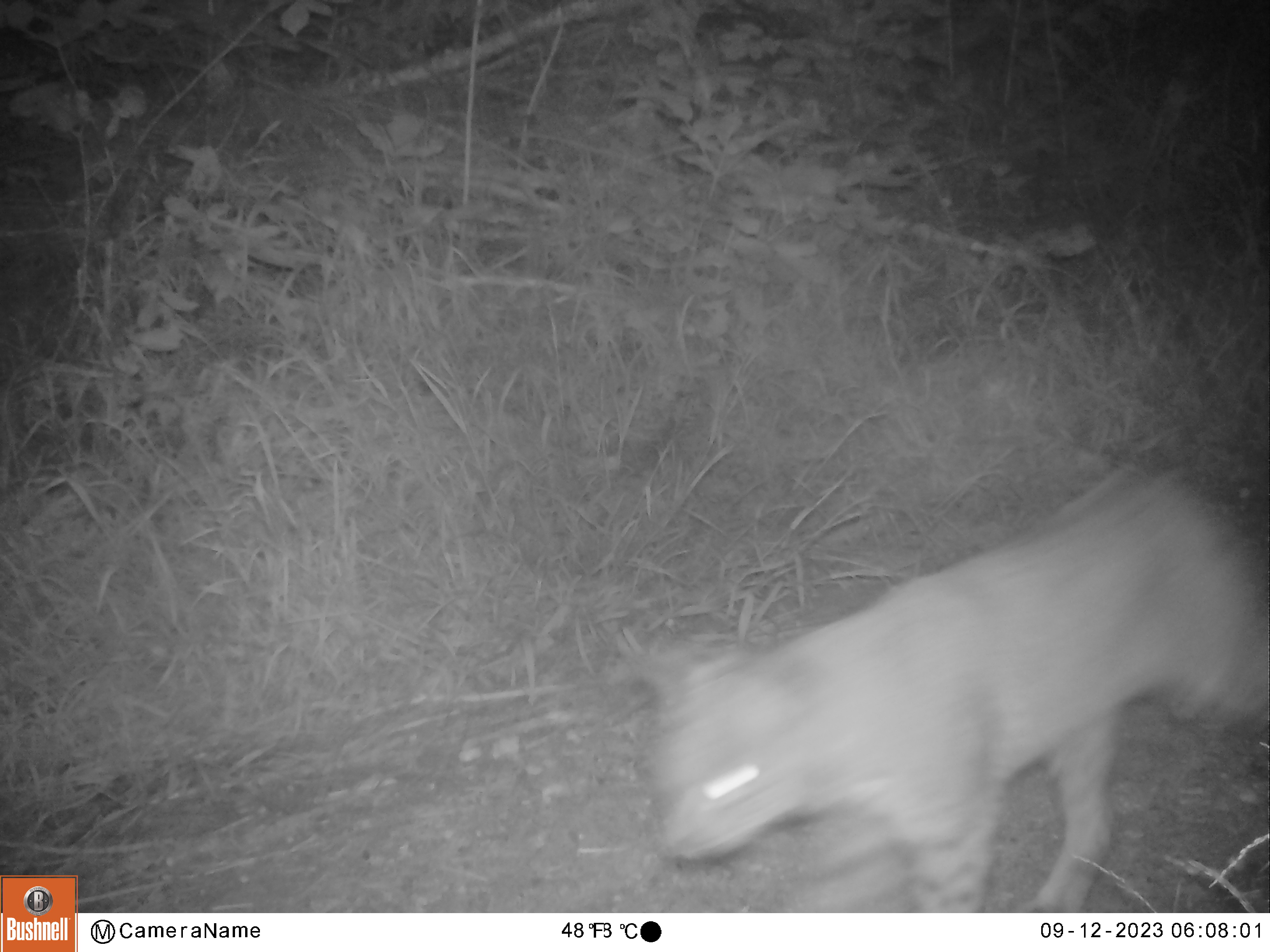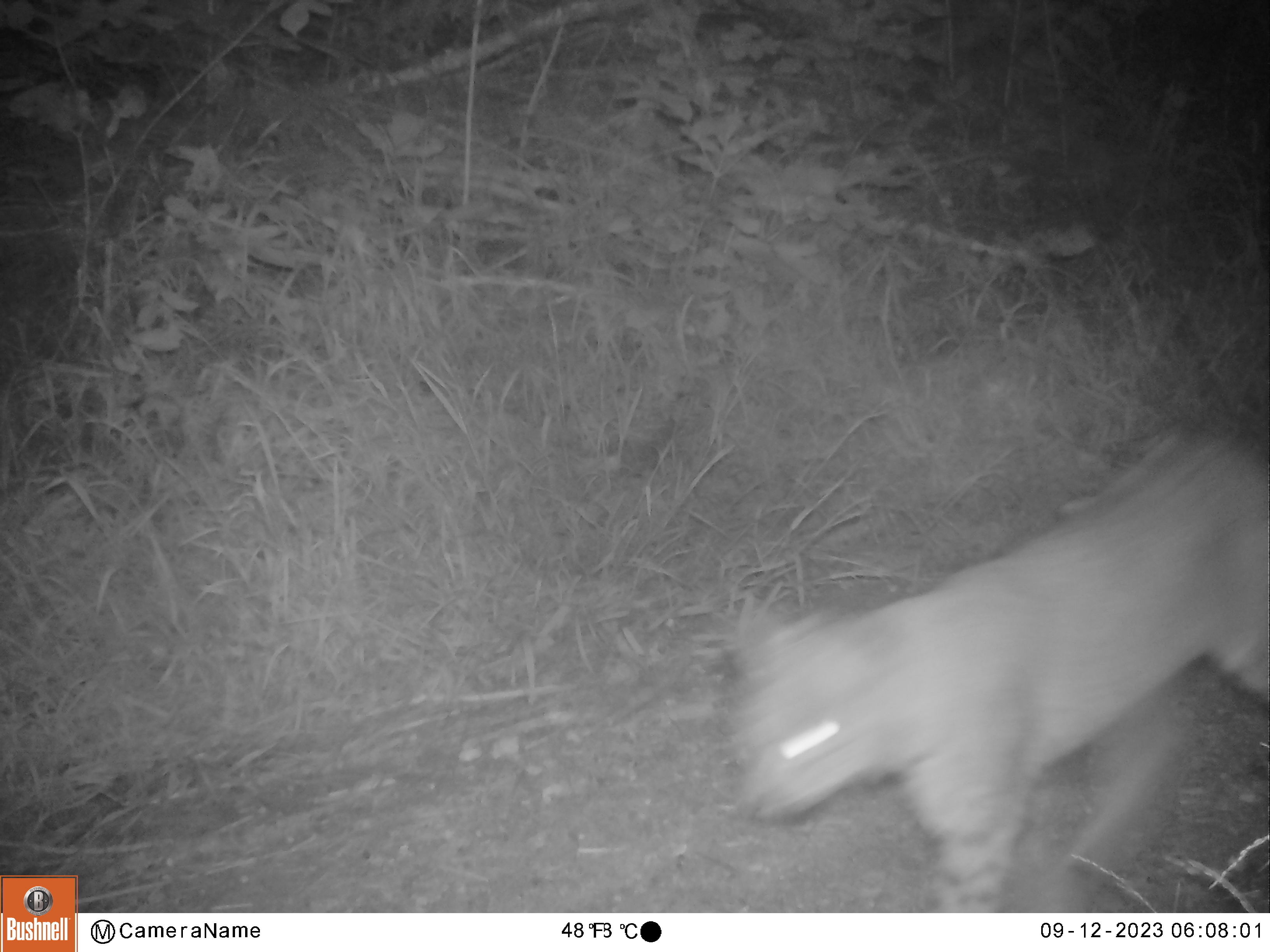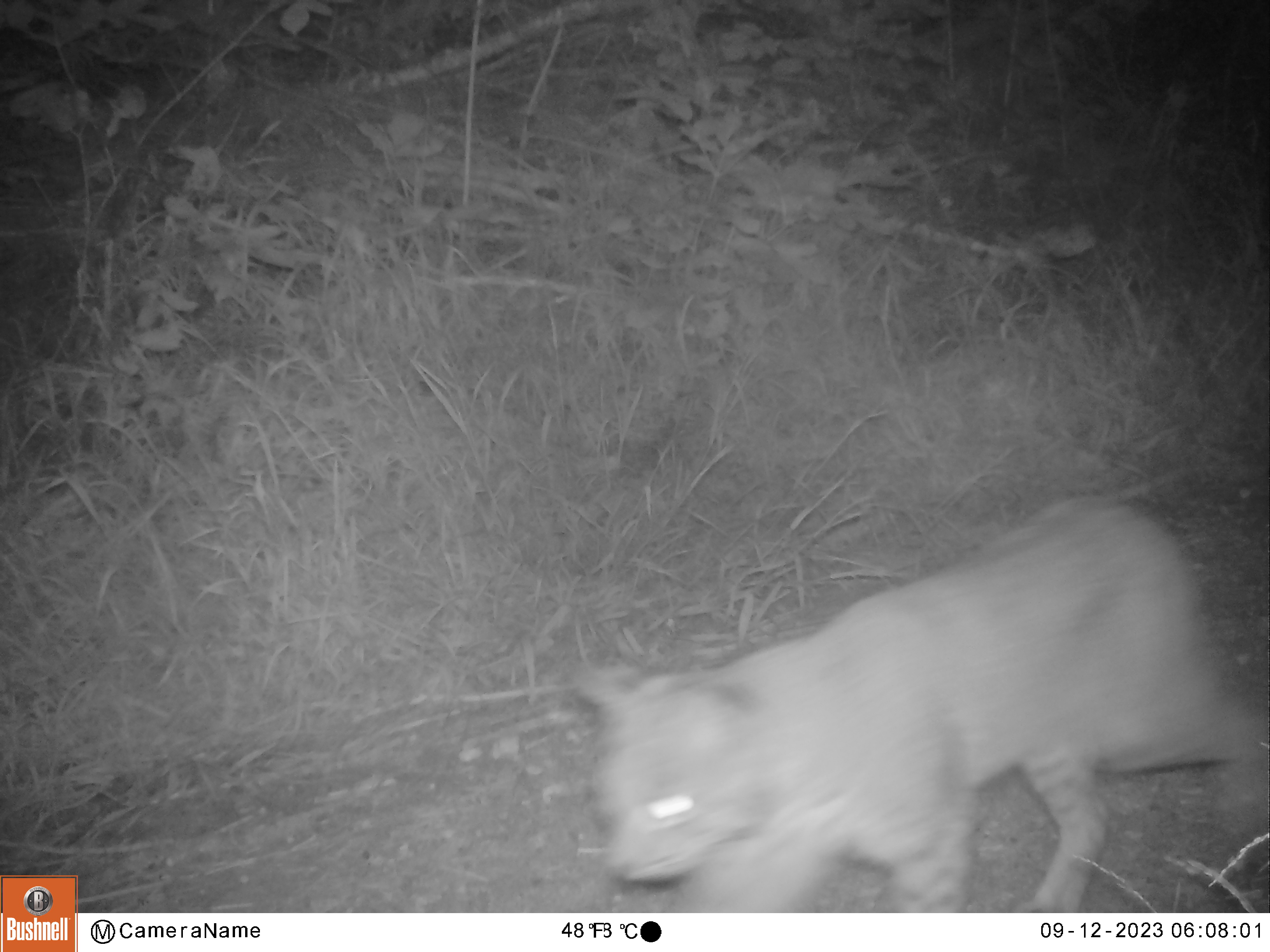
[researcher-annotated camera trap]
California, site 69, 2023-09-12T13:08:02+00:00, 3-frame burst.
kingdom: Animalia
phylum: Chordata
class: Mammalia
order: Carnivora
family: Felidae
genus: Lynx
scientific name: Lynx rufus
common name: bobcat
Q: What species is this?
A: Bobcat (Lynx rufus).